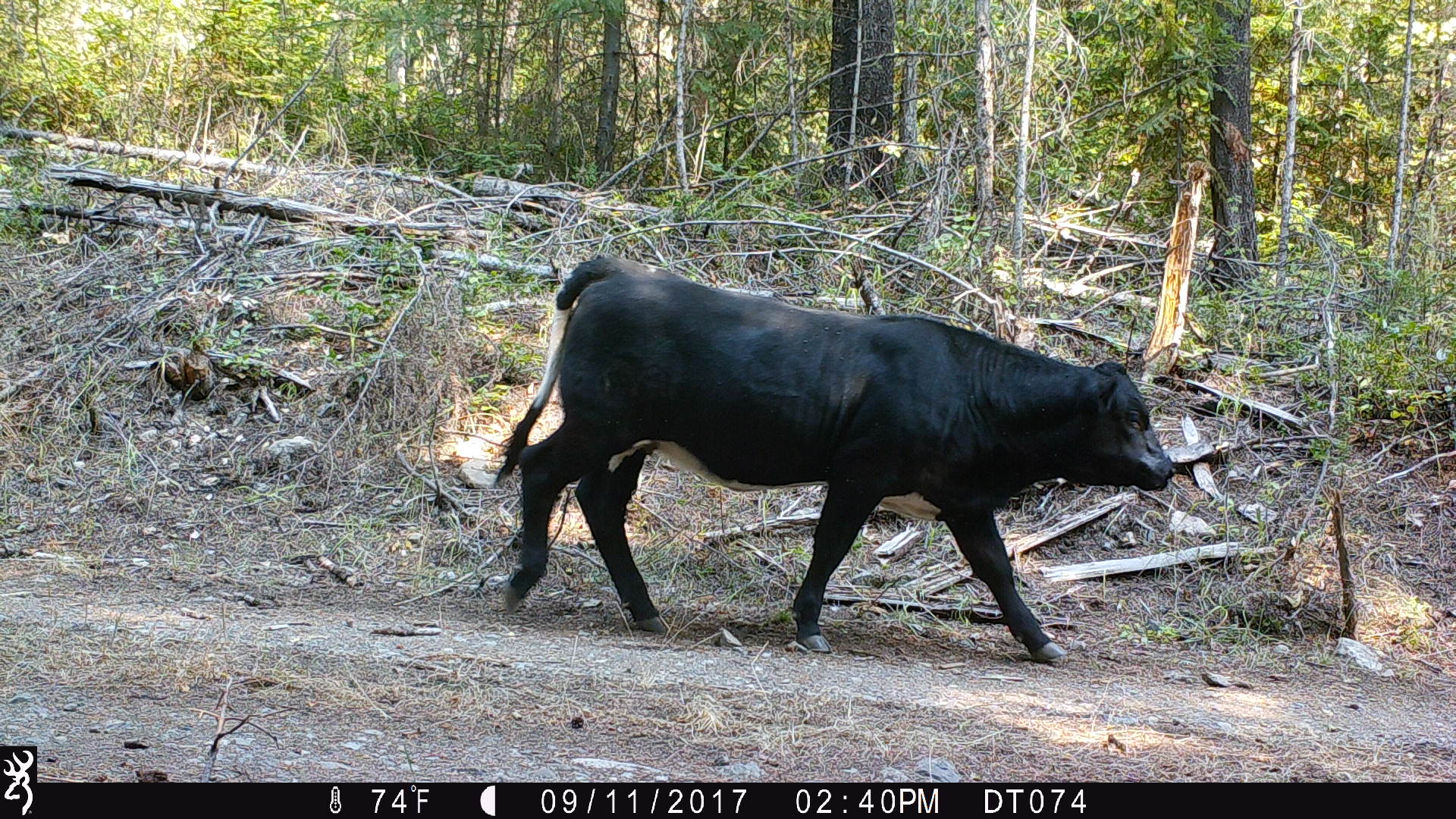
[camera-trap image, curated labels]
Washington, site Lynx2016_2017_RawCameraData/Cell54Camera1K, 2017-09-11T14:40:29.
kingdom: Animalia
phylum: Chordata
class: Mammalia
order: Artiodactyla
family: Bovidae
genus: Bos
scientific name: Bos taurus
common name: domestic cattle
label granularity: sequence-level